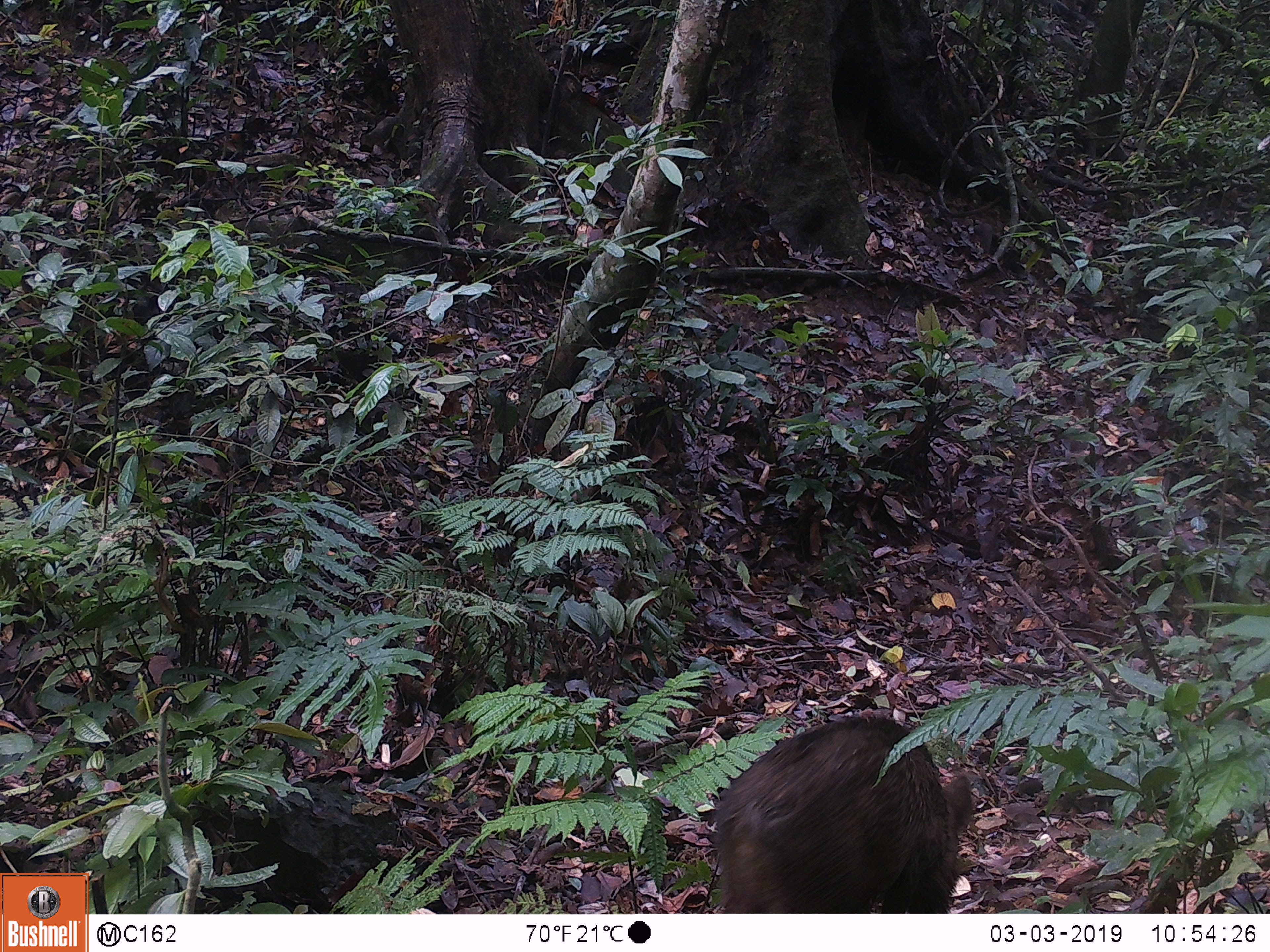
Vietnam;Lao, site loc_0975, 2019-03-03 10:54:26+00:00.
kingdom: Animalia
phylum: Chordata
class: Mammalia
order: Artiodactyla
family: Suidae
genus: Sus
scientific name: Sus scrofa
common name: eurasian wild pig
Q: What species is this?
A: Eurasian wild pig (Sus scrofa).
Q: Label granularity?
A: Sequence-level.